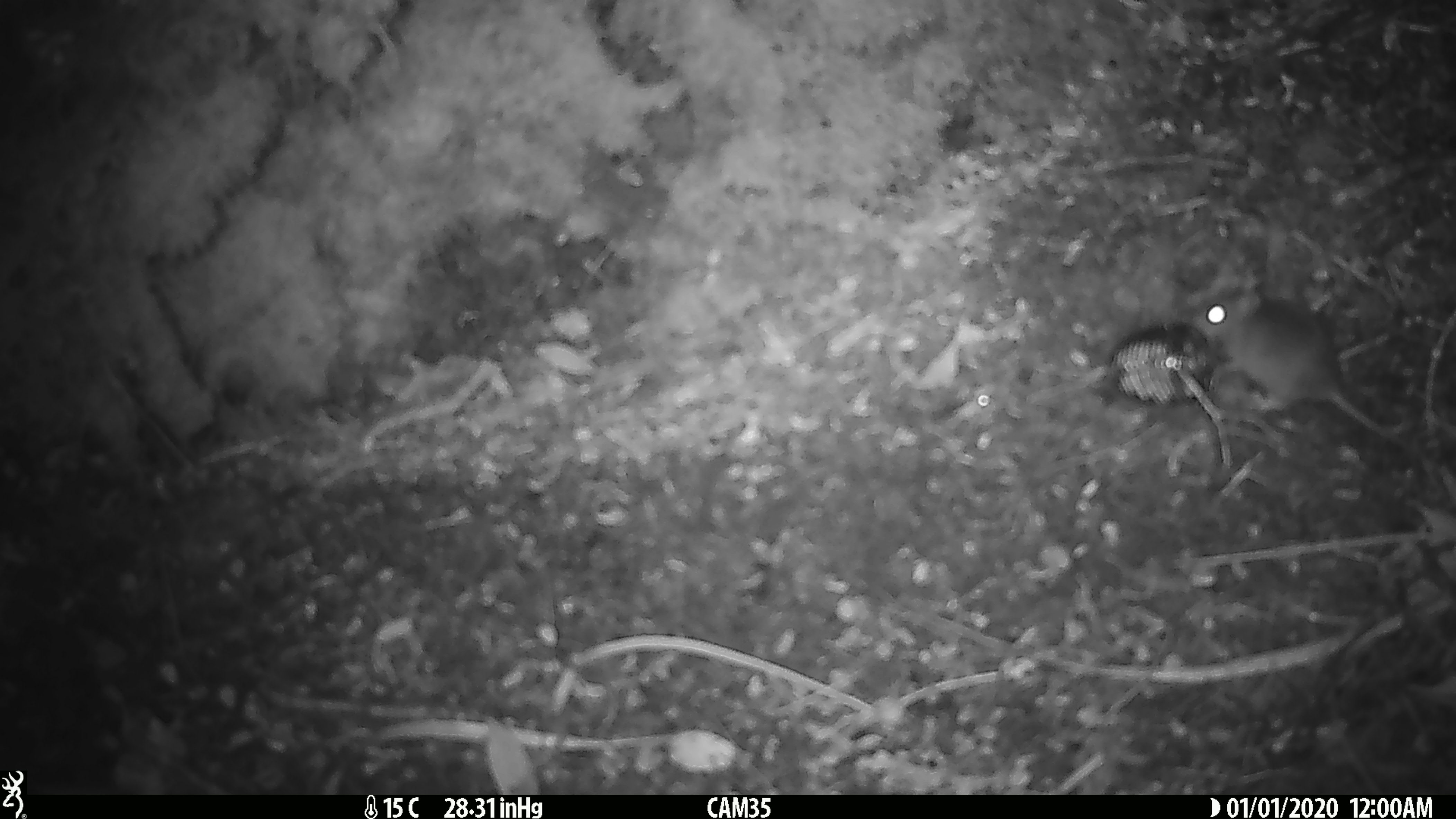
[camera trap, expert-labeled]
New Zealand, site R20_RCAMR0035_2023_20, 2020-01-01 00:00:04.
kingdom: Animalia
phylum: Chordata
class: Mammalia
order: Rodentia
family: Muridae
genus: Mus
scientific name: Mus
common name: mouse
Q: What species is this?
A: Mouse (Mus).